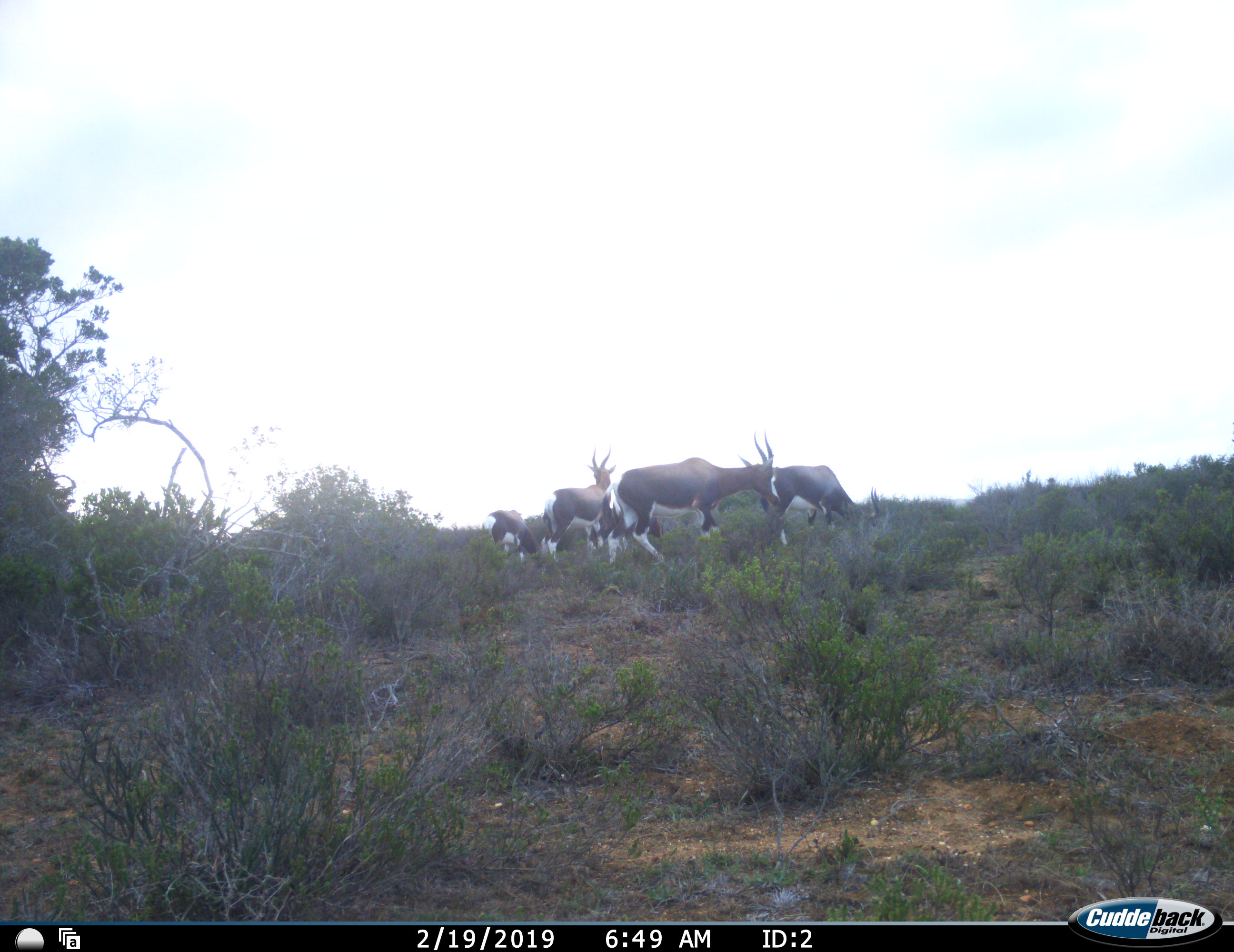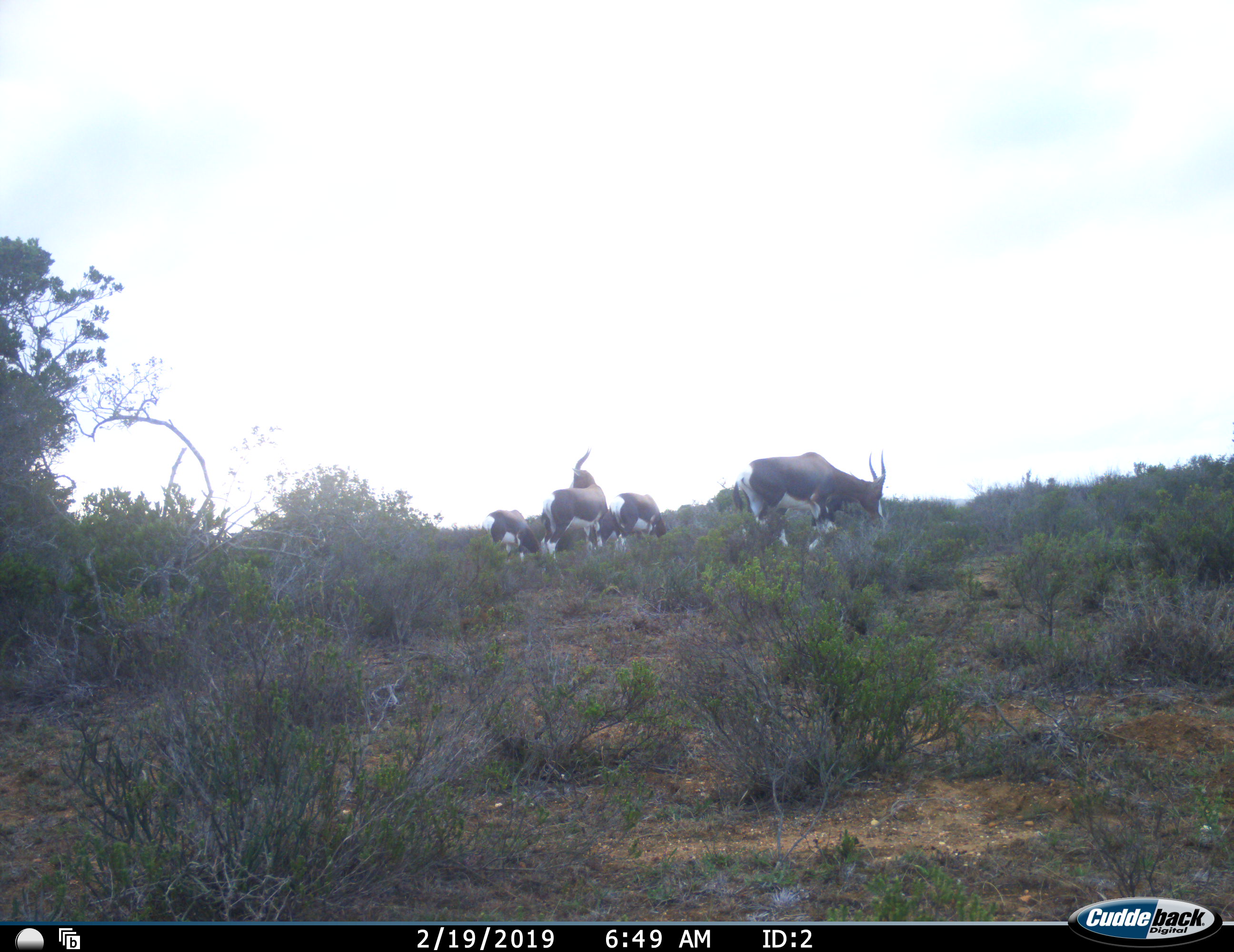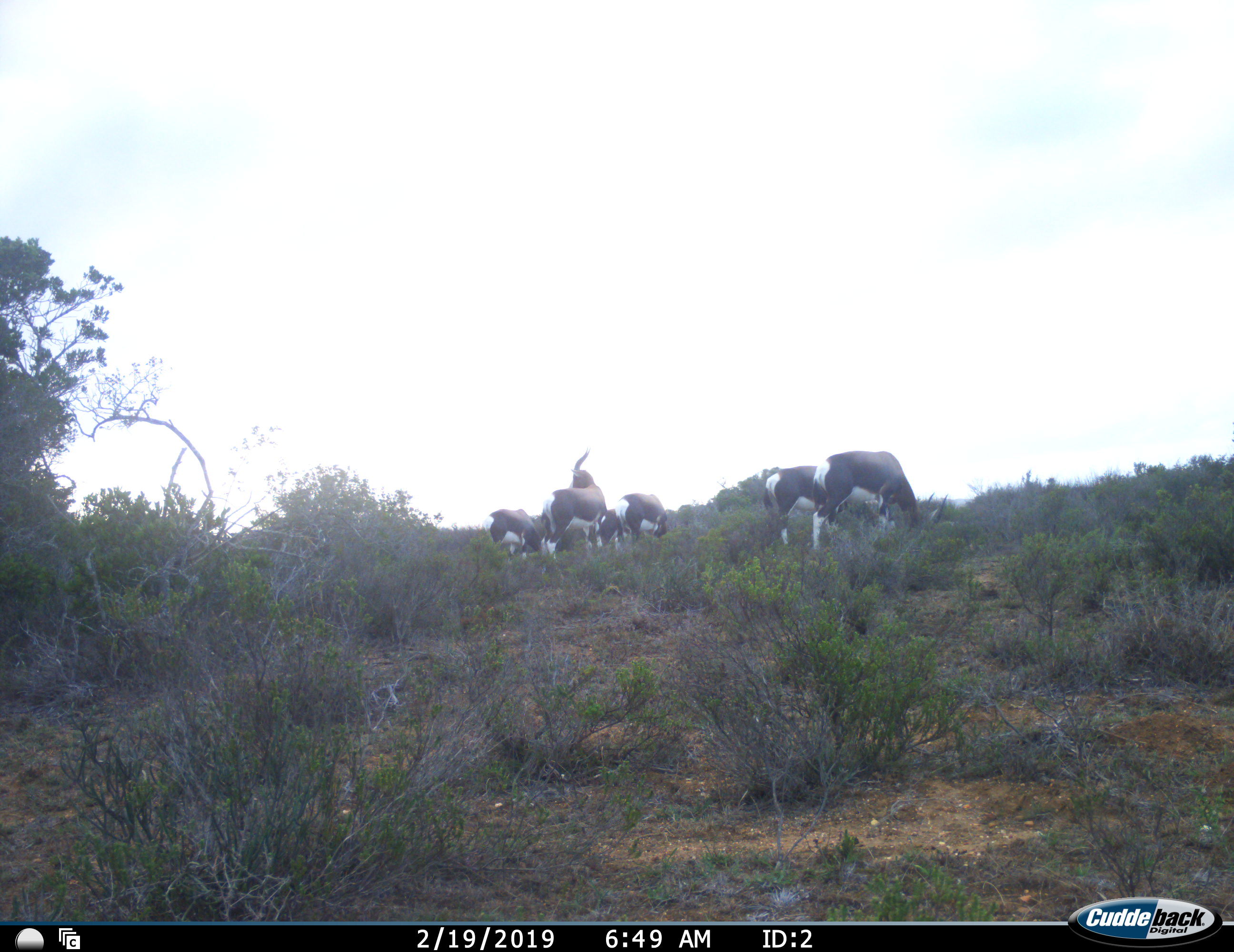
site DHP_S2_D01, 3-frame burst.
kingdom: Animalia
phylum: Chordata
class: Mammalia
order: Artiodactyla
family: Bovidae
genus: Damaliscus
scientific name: Damaliscus pygargus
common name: bontebok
Bontebok (Damaliscus pygargus), count 6. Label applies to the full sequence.